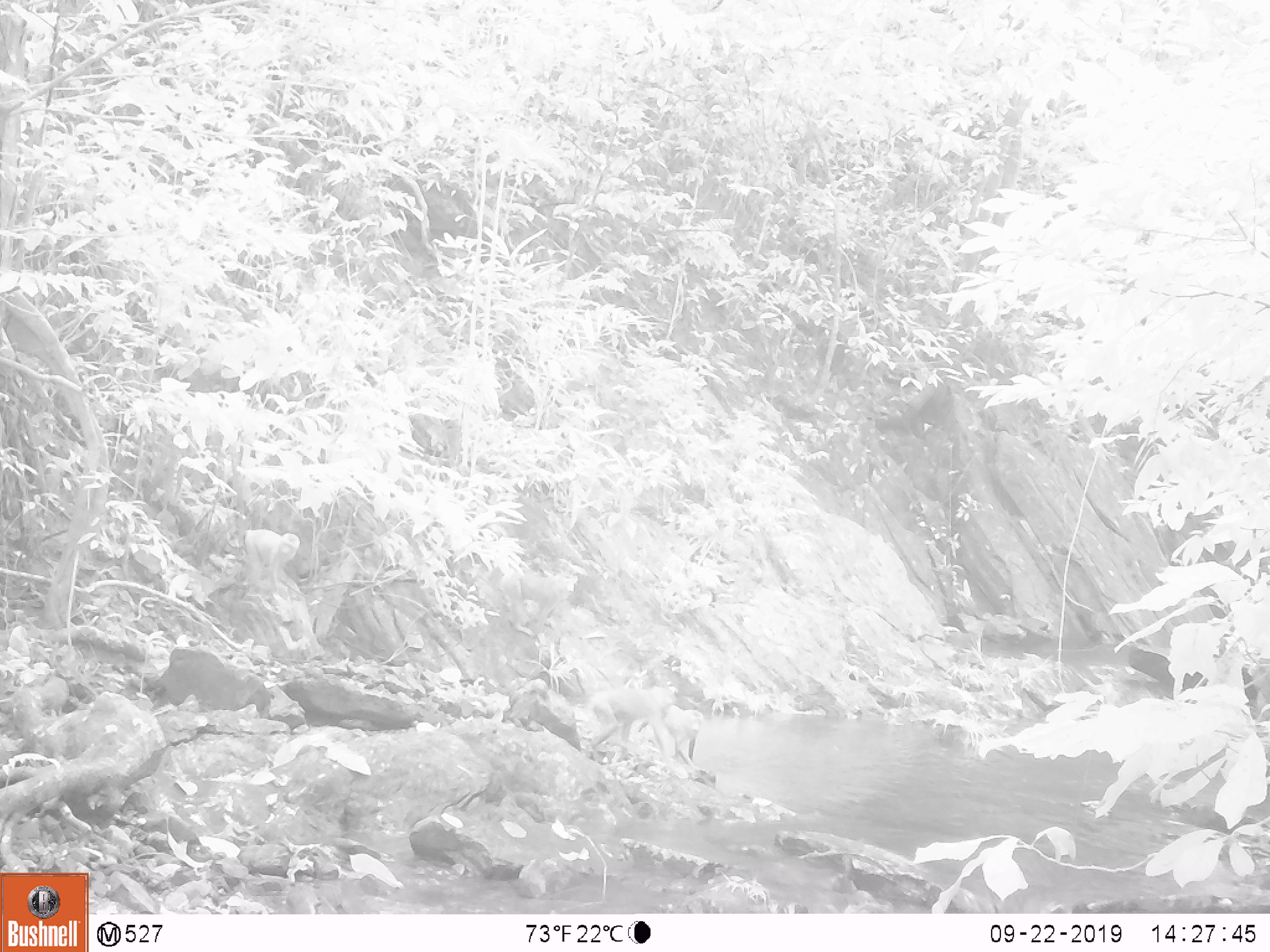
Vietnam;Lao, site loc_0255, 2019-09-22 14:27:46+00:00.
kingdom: Animalia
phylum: Chordata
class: Mammalia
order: Primates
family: Cercopithecidae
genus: Macaca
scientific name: Macaca nemestrina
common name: pig-tailed macaque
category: pig tailed macaque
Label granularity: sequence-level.